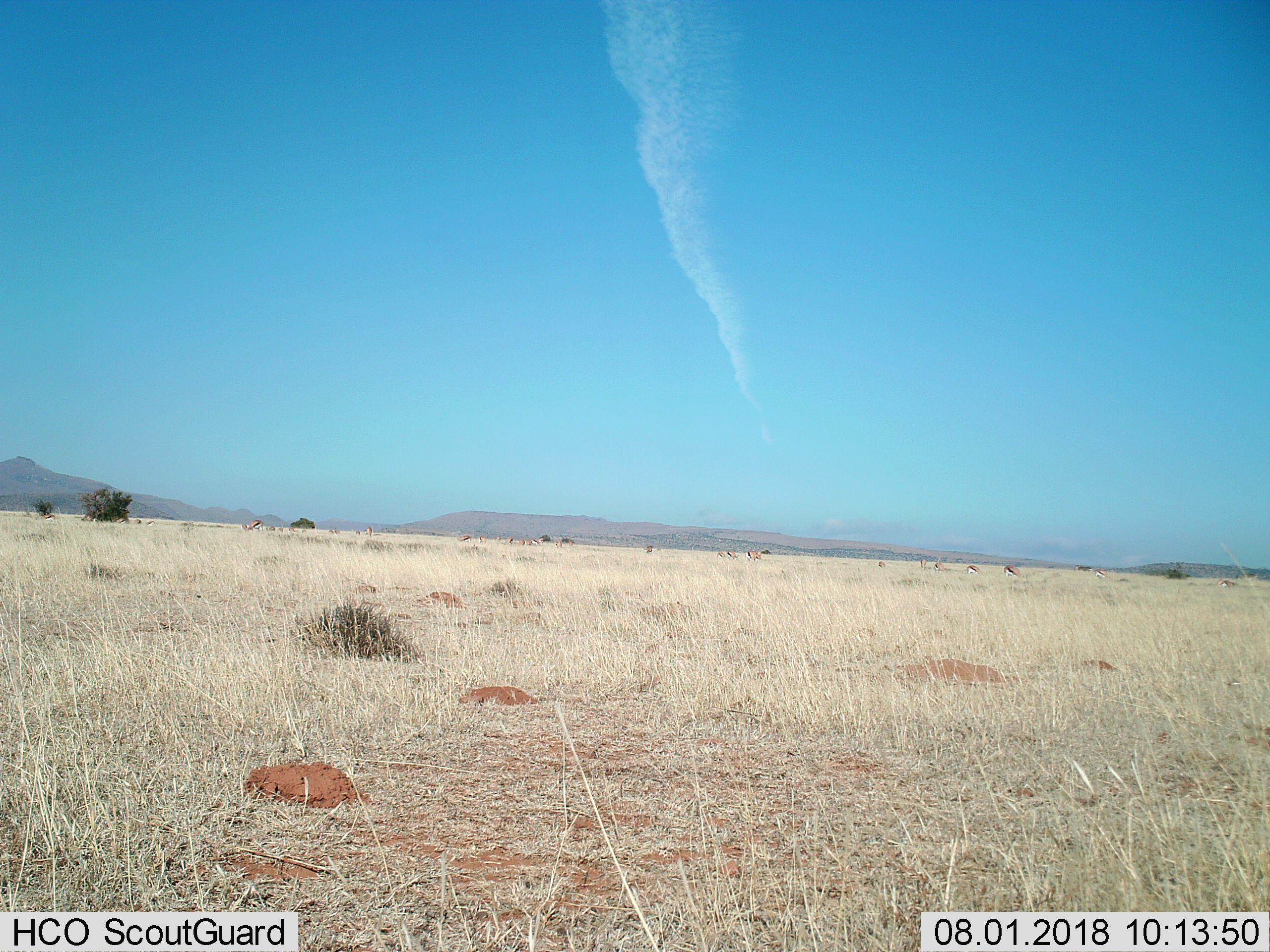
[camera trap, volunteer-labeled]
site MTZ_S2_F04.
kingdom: Animalia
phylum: Chordata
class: Mammalia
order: Artiodactyla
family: Bovidae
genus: Antidorcas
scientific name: Antidorcas marsupialis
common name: springbok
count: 11-50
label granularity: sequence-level